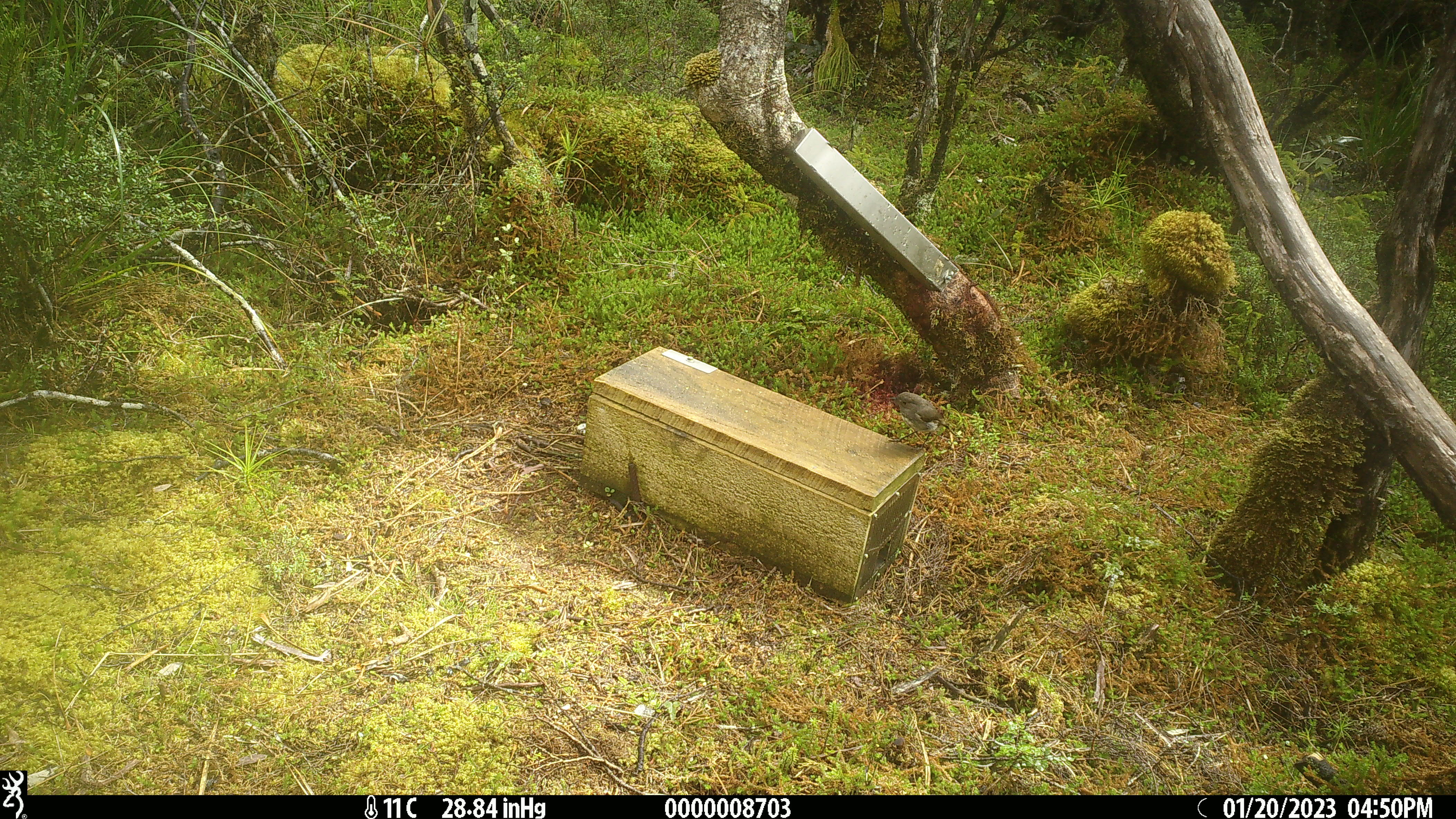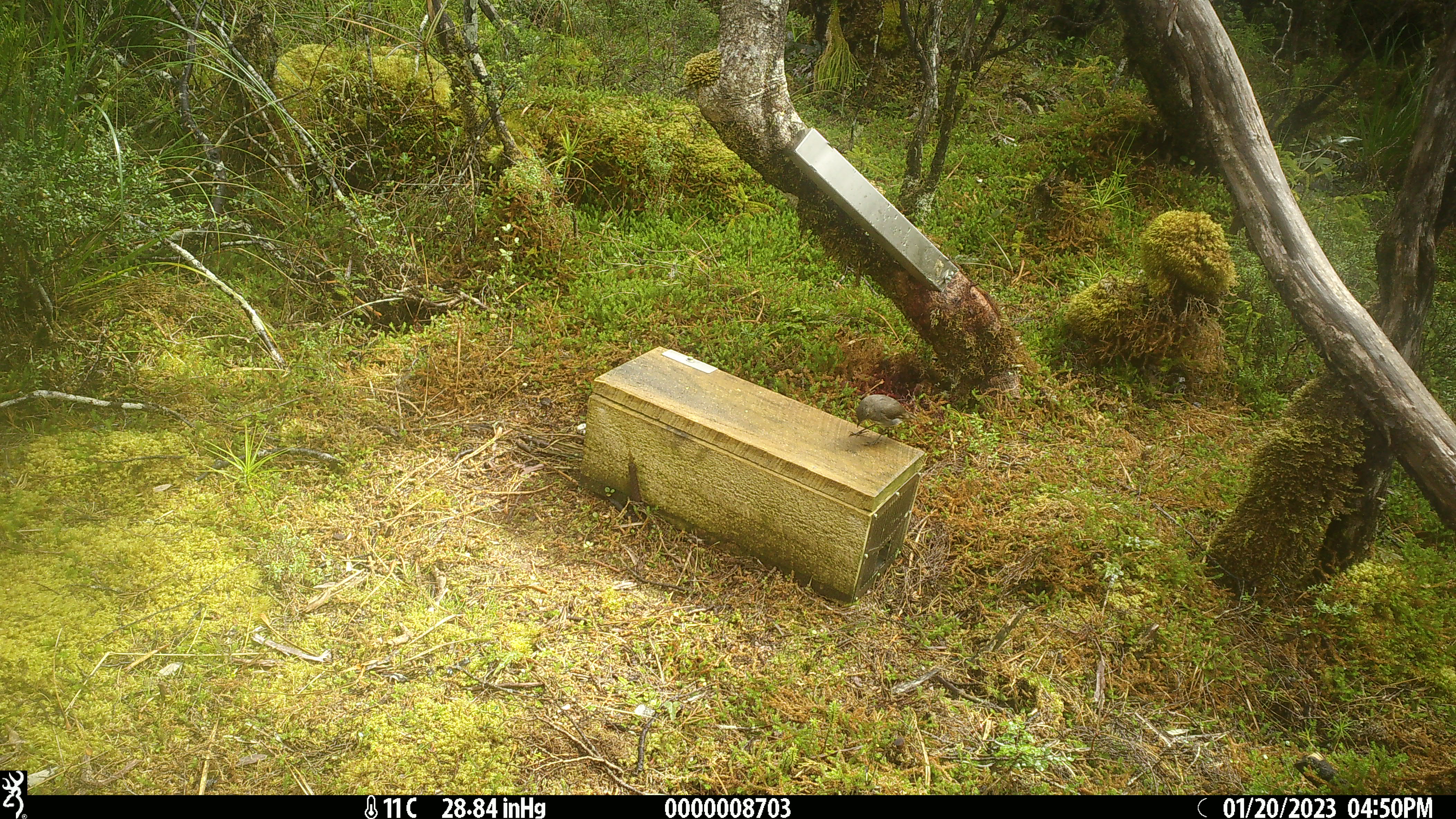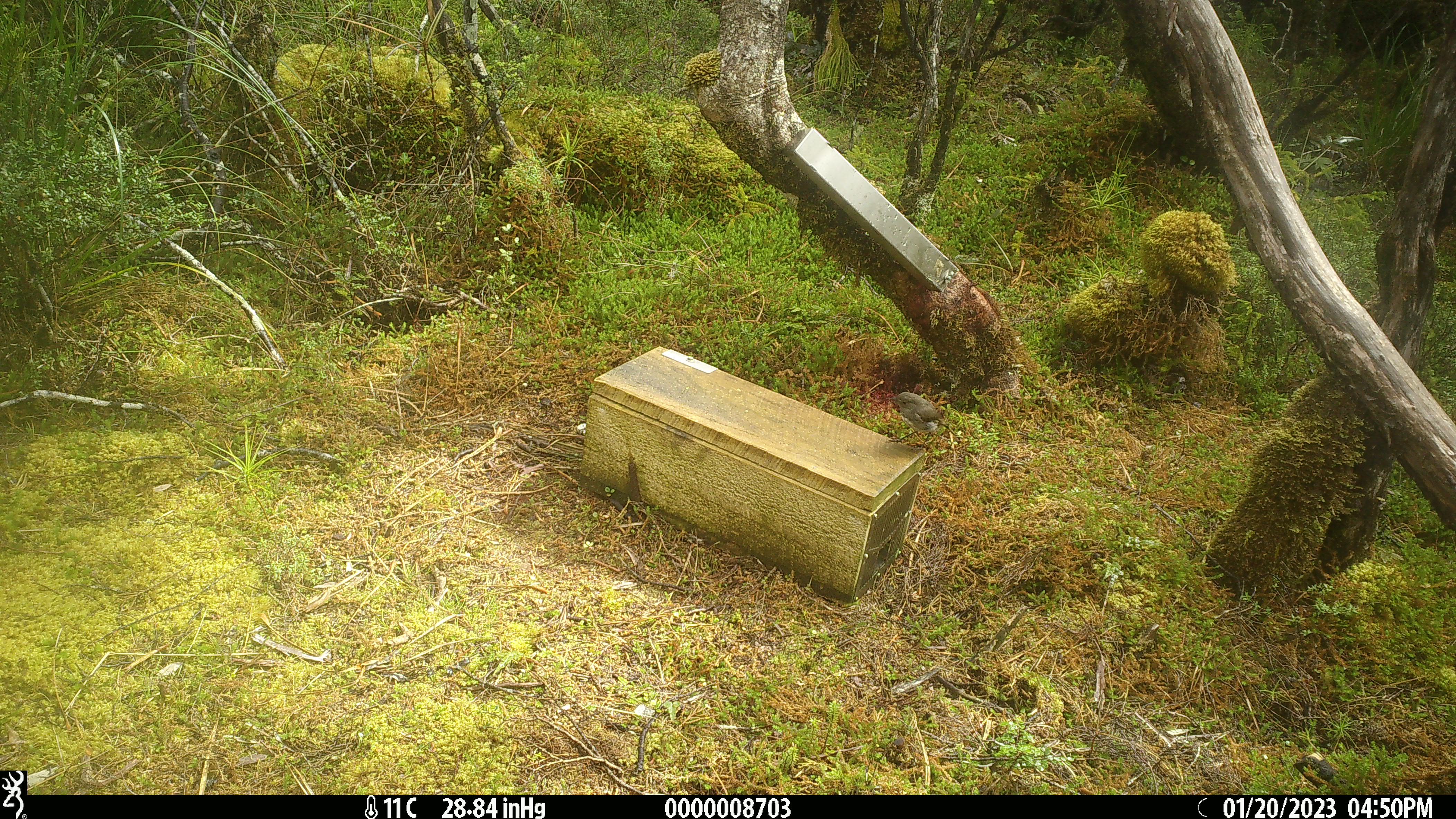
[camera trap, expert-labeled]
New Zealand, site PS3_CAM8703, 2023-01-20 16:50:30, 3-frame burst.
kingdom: Animalia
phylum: Chordata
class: Aves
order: Passeriformes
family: Petroicidae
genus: Petroica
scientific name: Petroica australis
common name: new zealand robin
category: robin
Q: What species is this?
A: Robin (new zealand robin) (Petroica australis).